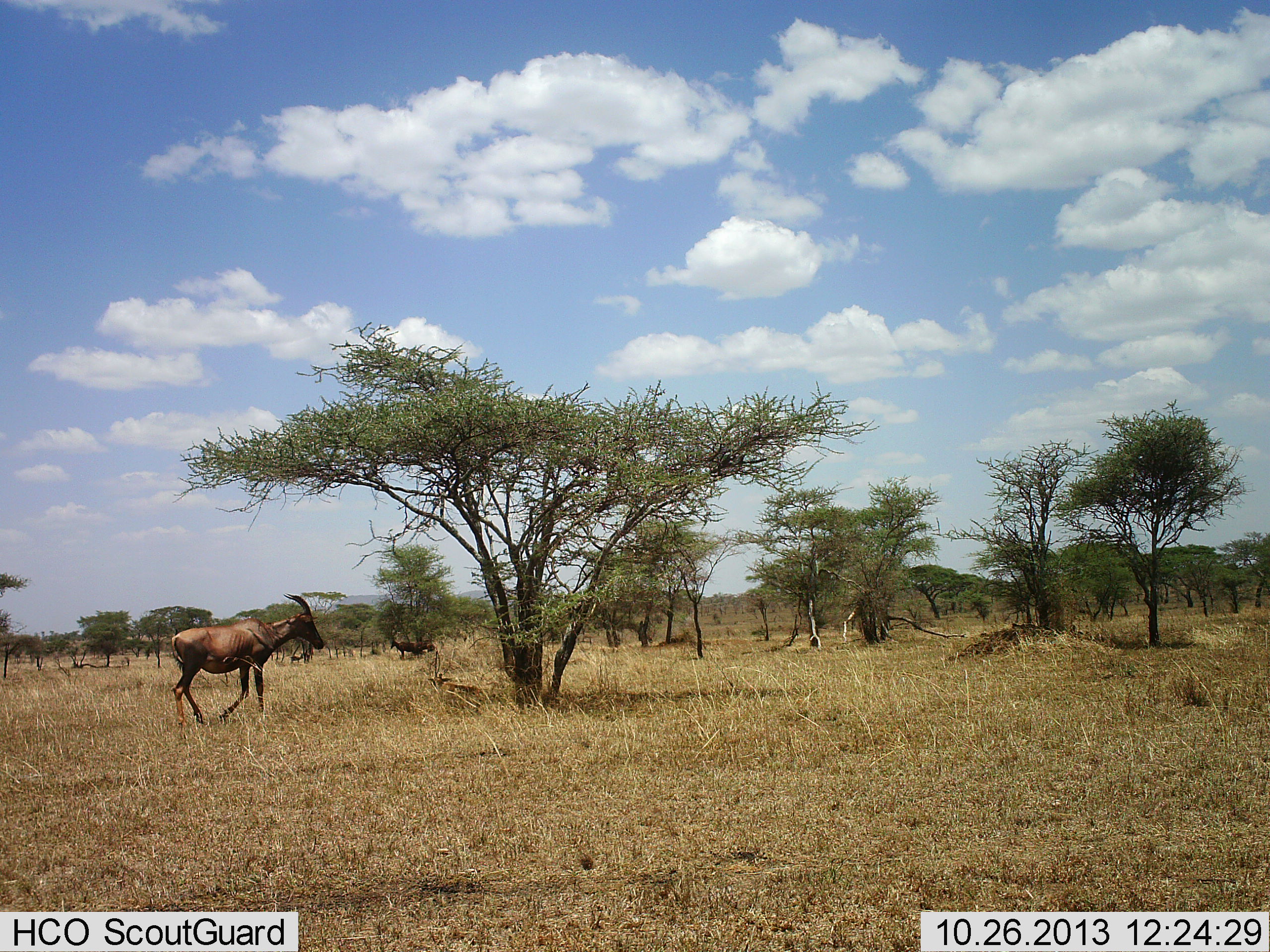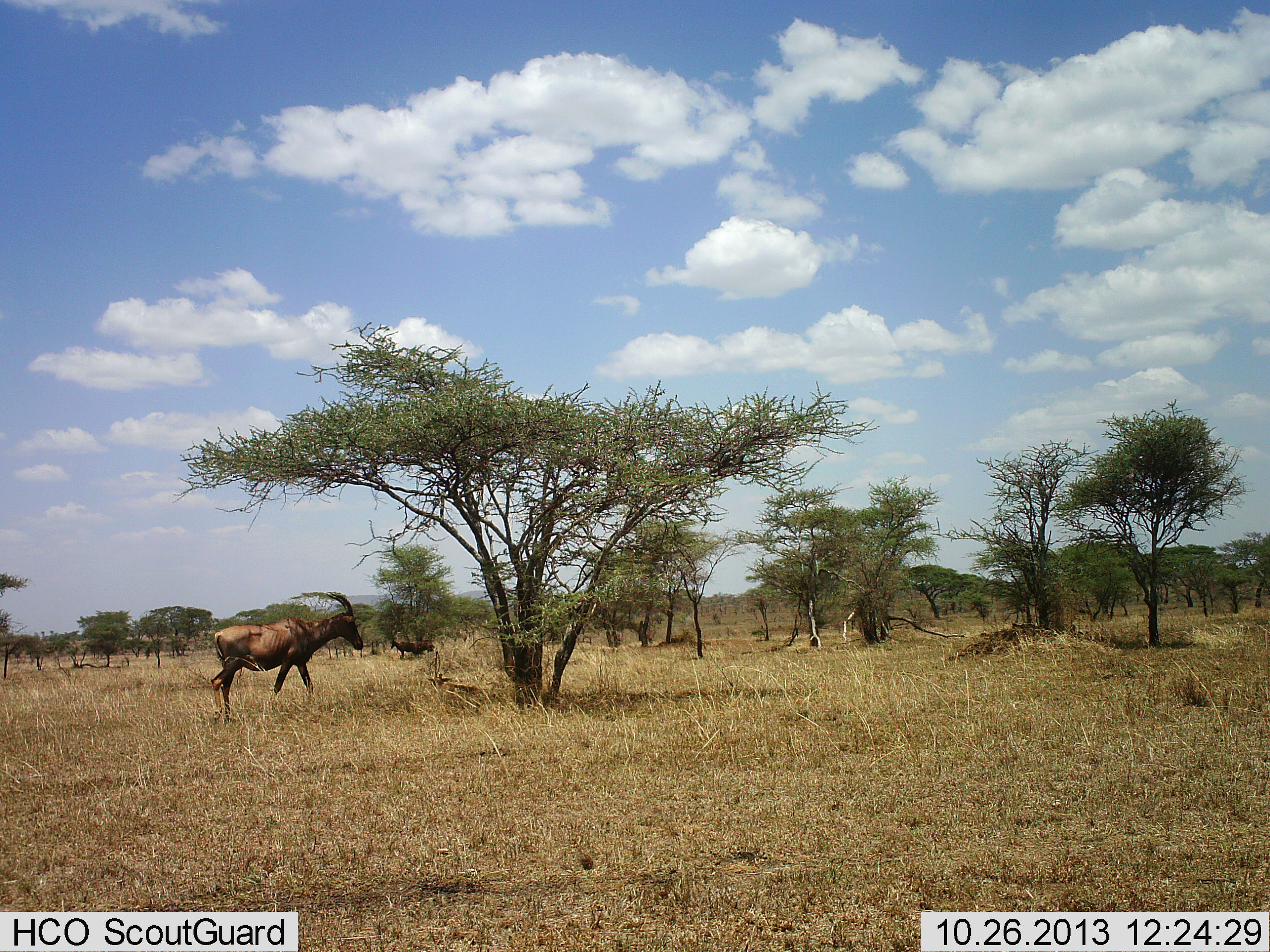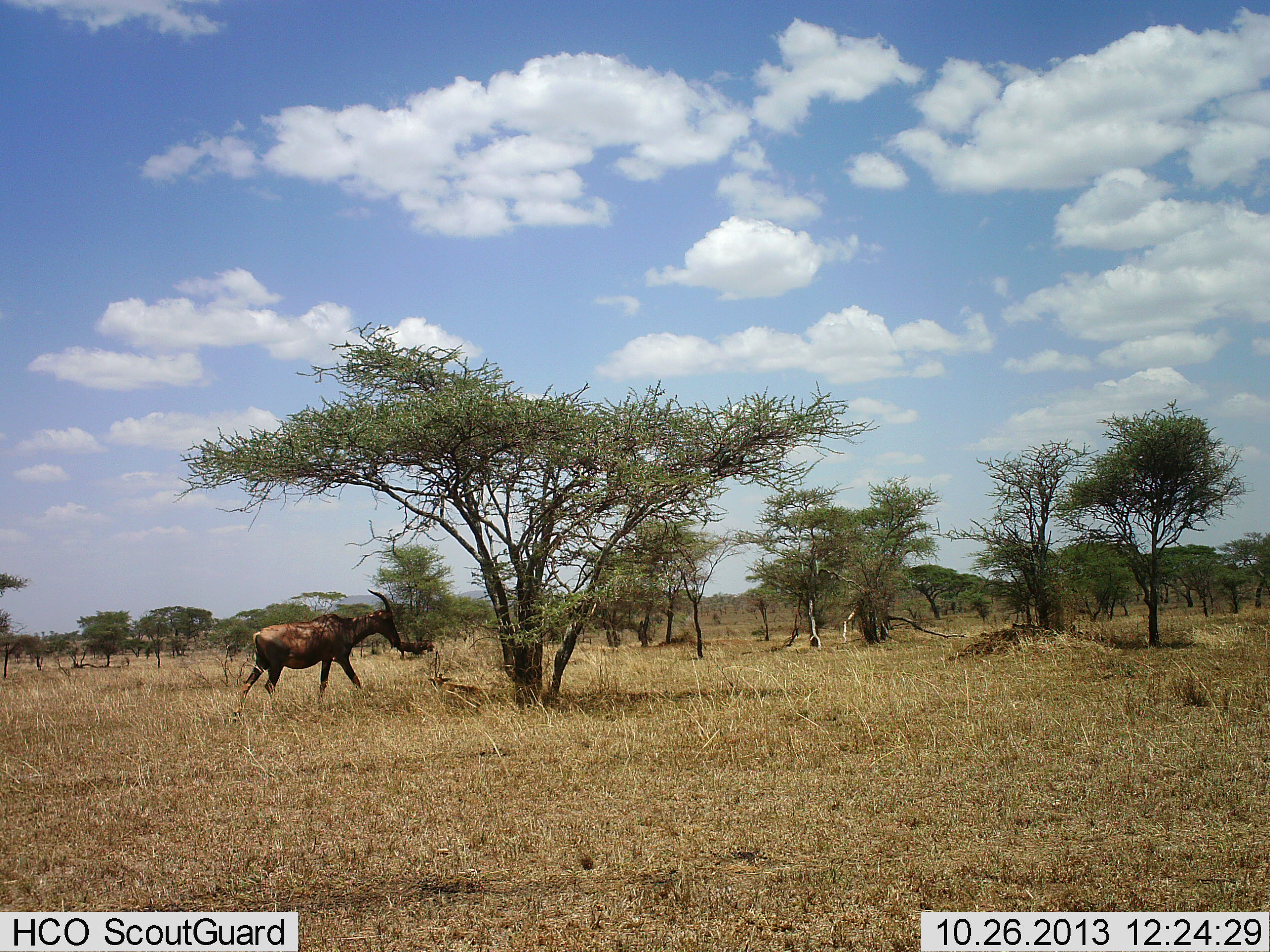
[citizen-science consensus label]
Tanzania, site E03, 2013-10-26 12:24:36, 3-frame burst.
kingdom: Animalia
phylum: Chordata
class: Mammalia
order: Artiodactyla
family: Bovidae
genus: Damaliscus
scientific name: Damaliscus lunatus jimela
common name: topi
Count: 1.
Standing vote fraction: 30%.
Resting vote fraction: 0%.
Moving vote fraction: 100%.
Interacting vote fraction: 0%.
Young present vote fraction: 0%.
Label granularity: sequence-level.